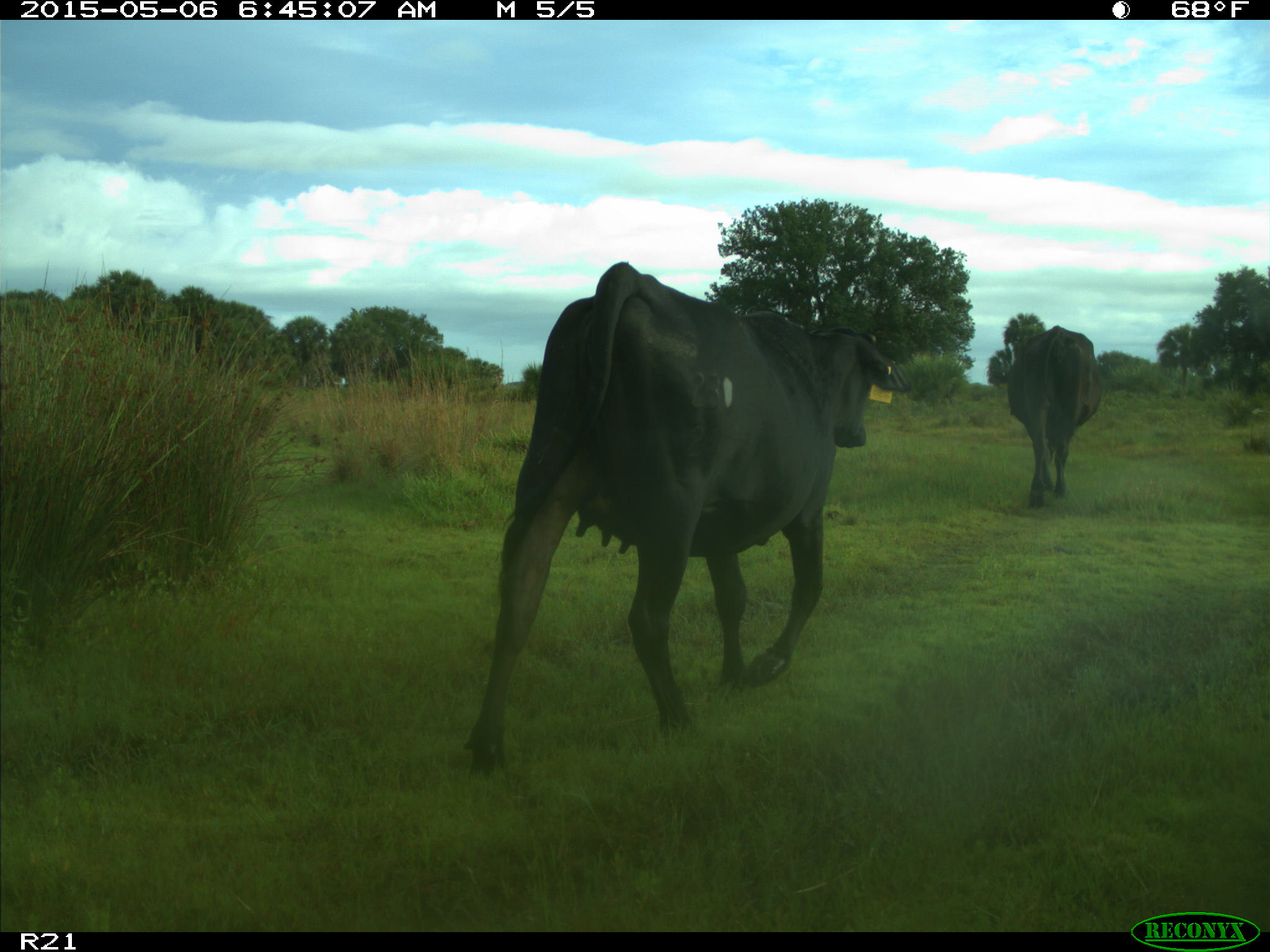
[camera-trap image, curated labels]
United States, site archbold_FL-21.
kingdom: Animalia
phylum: Chordata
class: Mammalia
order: Artiodactyla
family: Bovidae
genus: Bos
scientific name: Bos taurus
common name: domestic cow